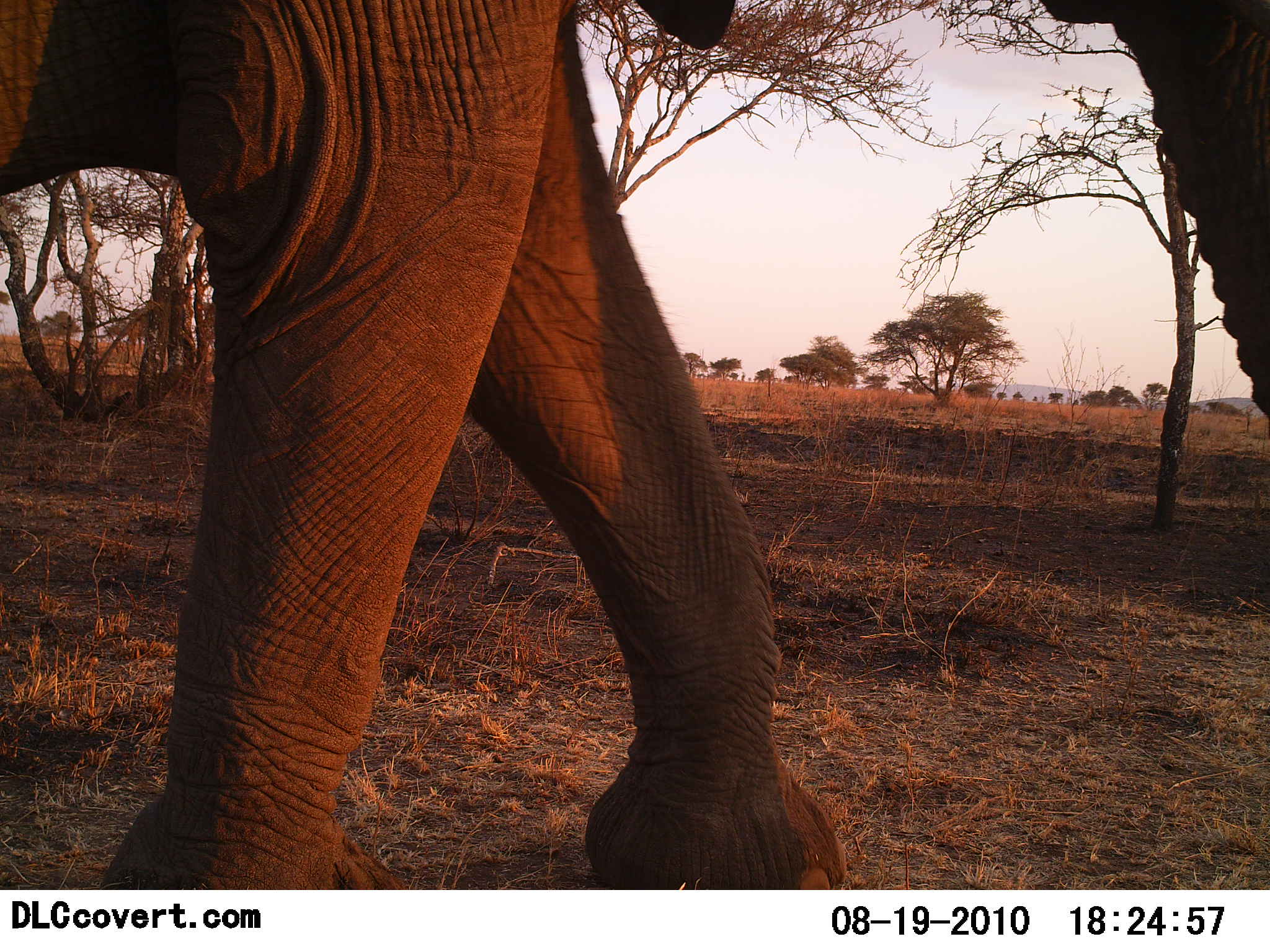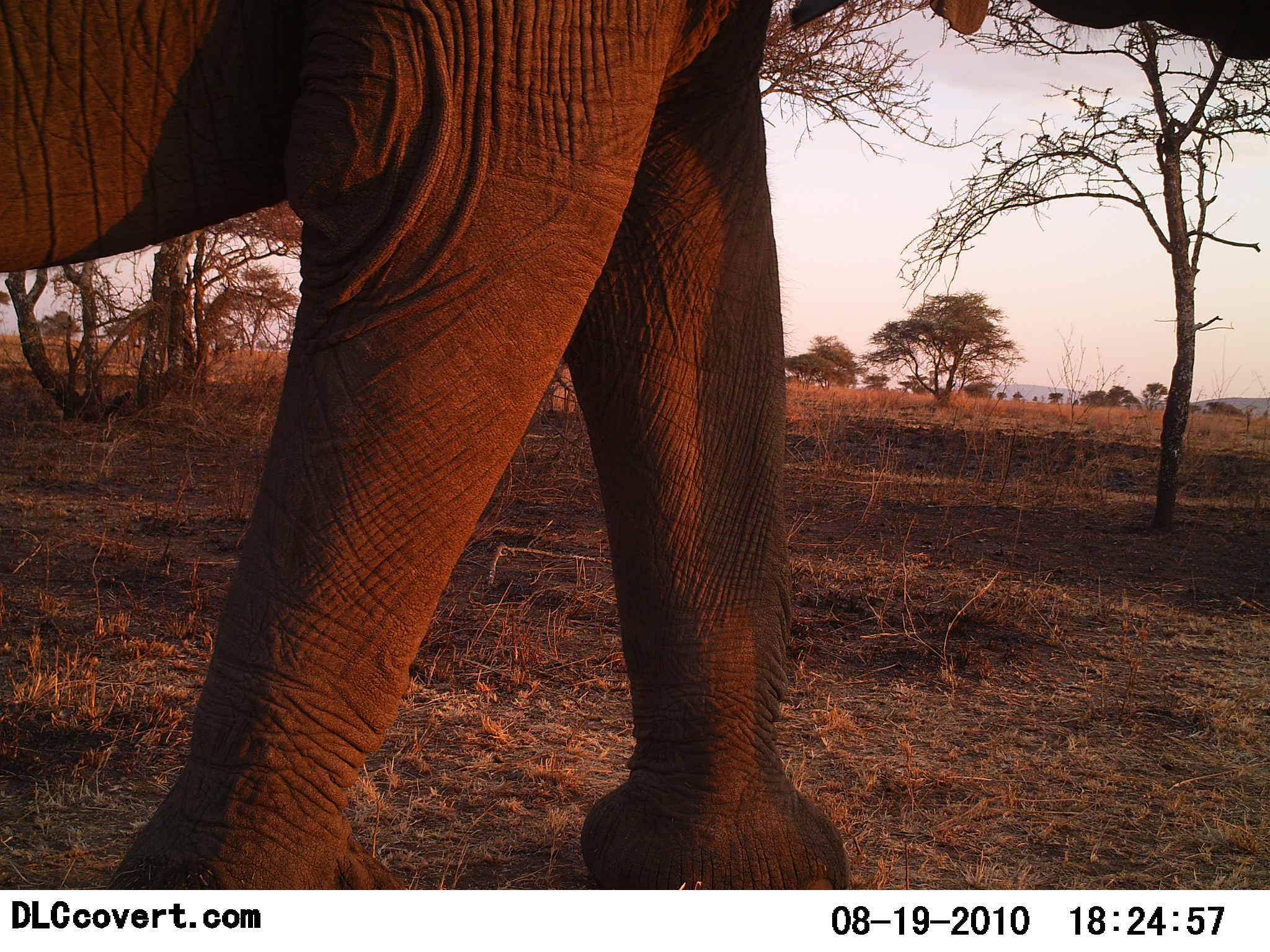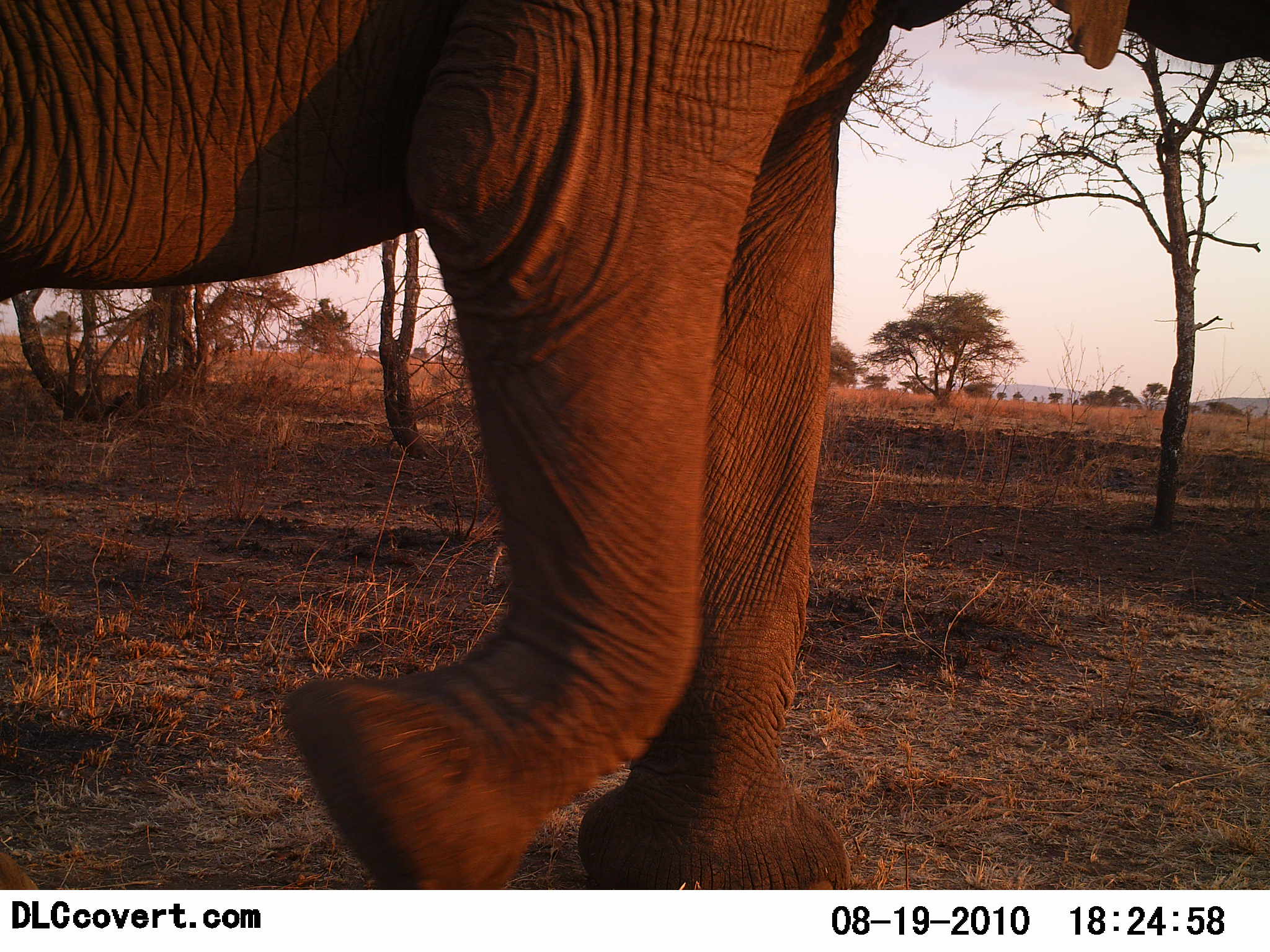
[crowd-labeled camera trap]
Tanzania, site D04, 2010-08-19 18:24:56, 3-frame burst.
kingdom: Animalia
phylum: Chordata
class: Mammalia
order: Proboscidea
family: Elephantidae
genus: Loxodonta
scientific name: Loxodonta africana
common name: african bush elephant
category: elephant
Elephant (african bush elephant) (Loxodonta africana), count 1. Behavior (volunteer vote fractions): standing 9%, resting 0%, moving 95%, interacting 0%. Young present (vote fraction): 0%. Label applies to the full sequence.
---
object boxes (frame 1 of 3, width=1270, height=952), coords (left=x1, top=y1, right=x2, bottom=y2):
animal: (left=2, top=0, right=1269, bottom=889)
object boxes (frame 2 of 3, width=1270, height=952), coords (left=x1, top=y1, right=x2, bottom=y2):
animal: (left=0, top=2, right=1269, bottom=890)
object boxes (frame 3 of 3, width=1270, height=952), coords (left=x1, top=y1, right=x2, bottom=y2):
animal: (left=0, top=2, right=1269, bottom=889)